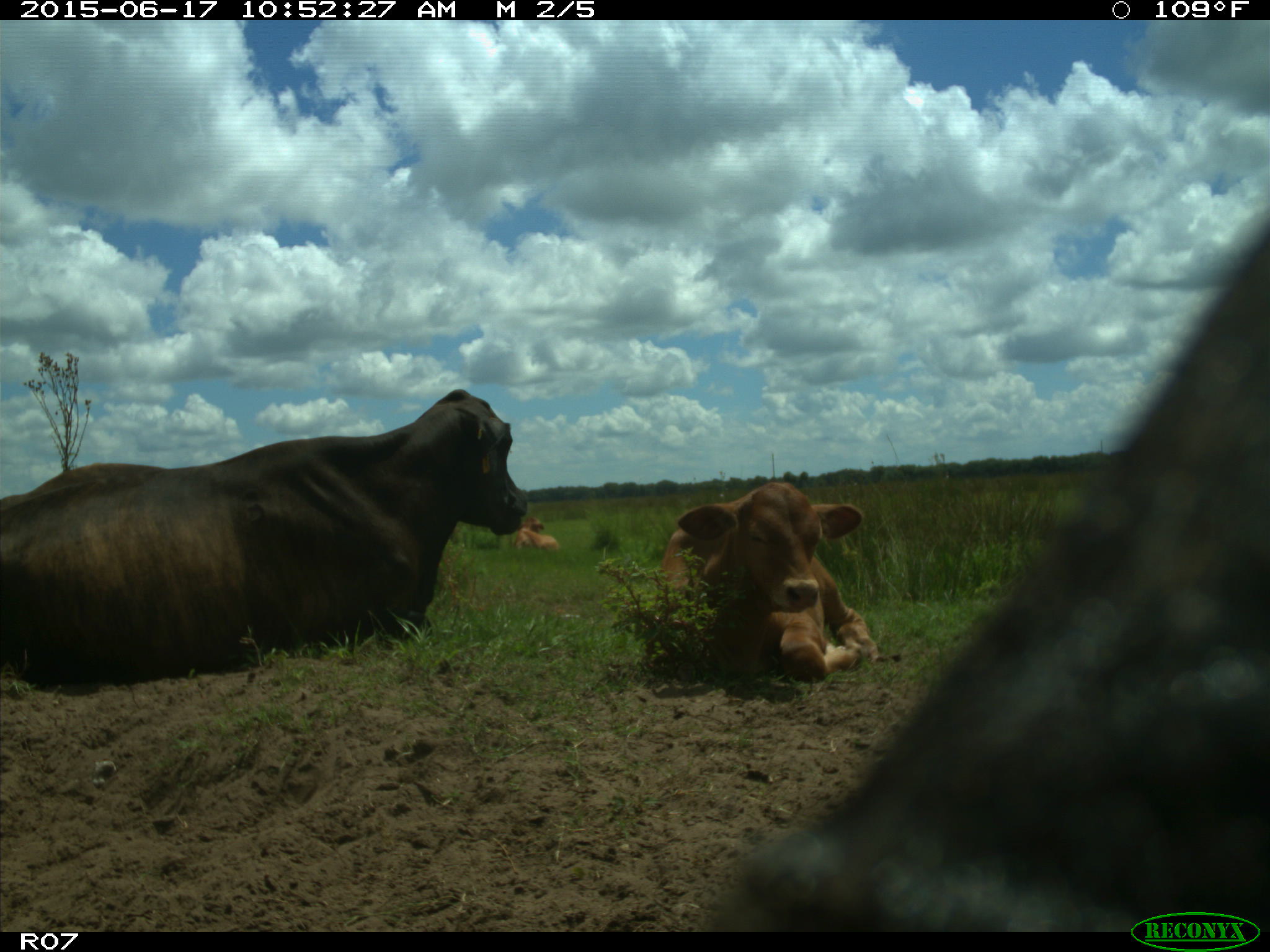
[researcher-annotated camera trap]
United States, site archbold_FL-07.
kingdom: Animalia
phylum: Chordata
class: Mammalia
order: Artiodactyla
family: Bovidae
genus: Bos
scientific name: Bos taurus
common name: domestic cow